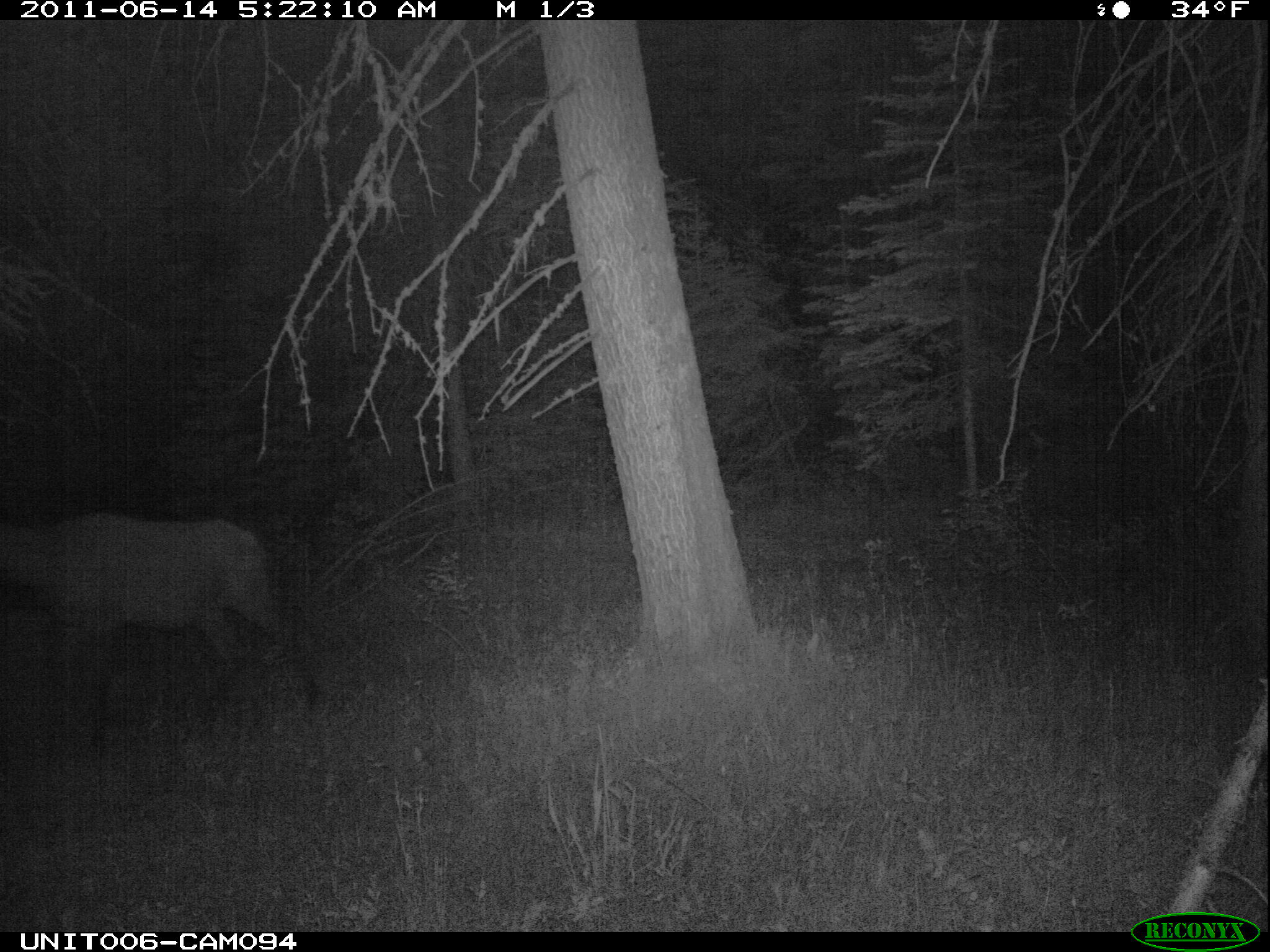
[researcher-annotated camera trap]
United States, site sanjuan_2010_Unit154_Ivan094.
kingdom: Animalia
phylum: Chordata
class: Mammalia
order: Artiodactyla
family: Cervidae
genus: Cervus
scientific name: Cervus elaphus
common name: red deer